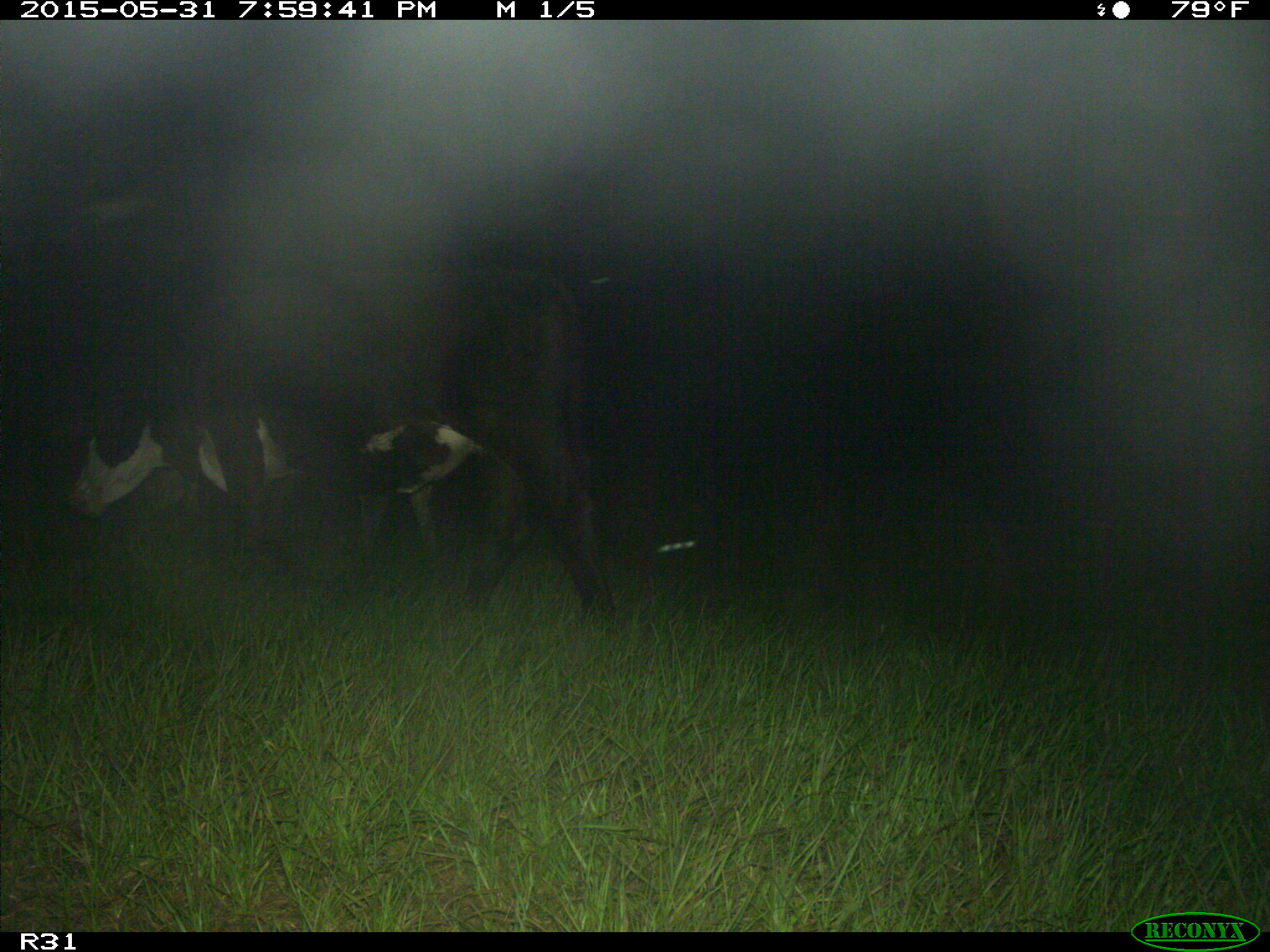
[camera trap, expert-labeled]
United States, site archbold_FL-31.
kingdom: Animalia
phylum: Chordata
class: Mammalia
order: Artiodactyla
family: Bovidae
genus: Bos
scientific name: Bos taurus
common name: domestic cow